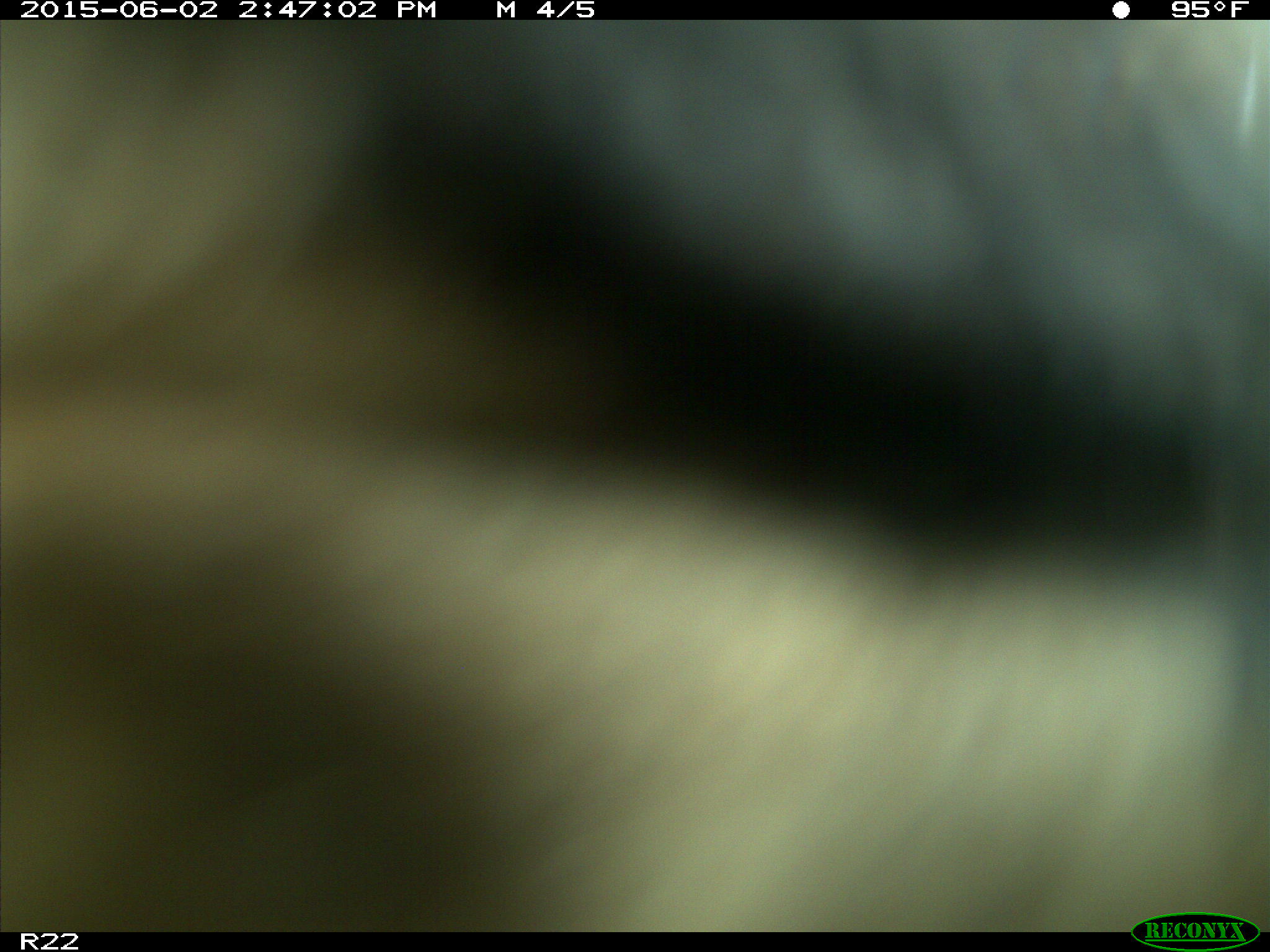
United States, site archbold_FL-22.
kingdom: Animalia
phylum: Chordata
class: Mammalia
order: Artiodactyla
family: Bovidae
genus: Bos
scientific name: Bos taurus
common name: domestic cow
Bos taurus (domestic cow).